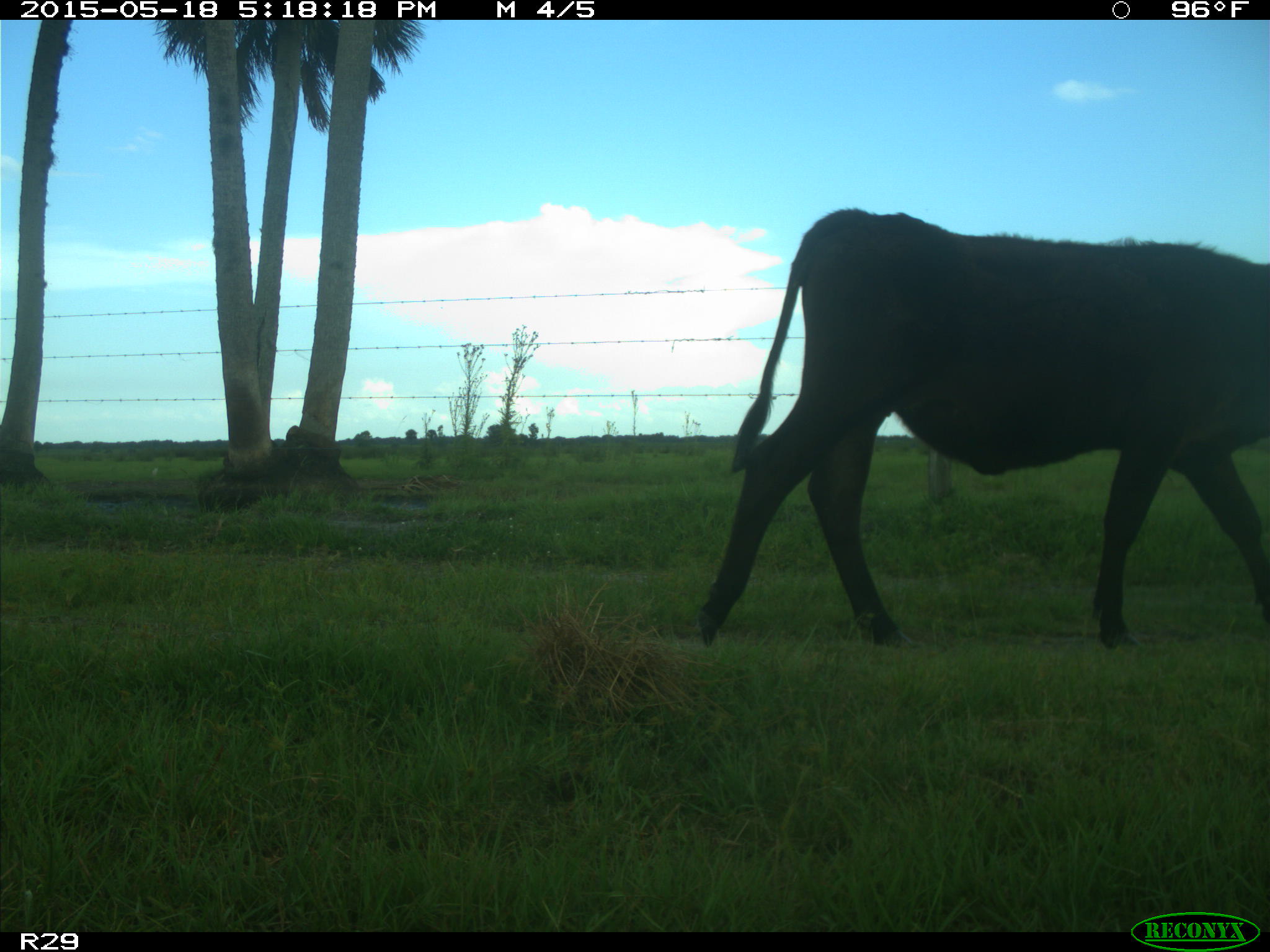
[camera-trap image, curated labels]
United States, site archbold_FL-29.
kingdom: Animalia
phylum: Chordata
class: Mammalia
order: Artiodactyla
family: Bovidae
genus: Bos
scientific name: Bos taurus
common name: domestic cow